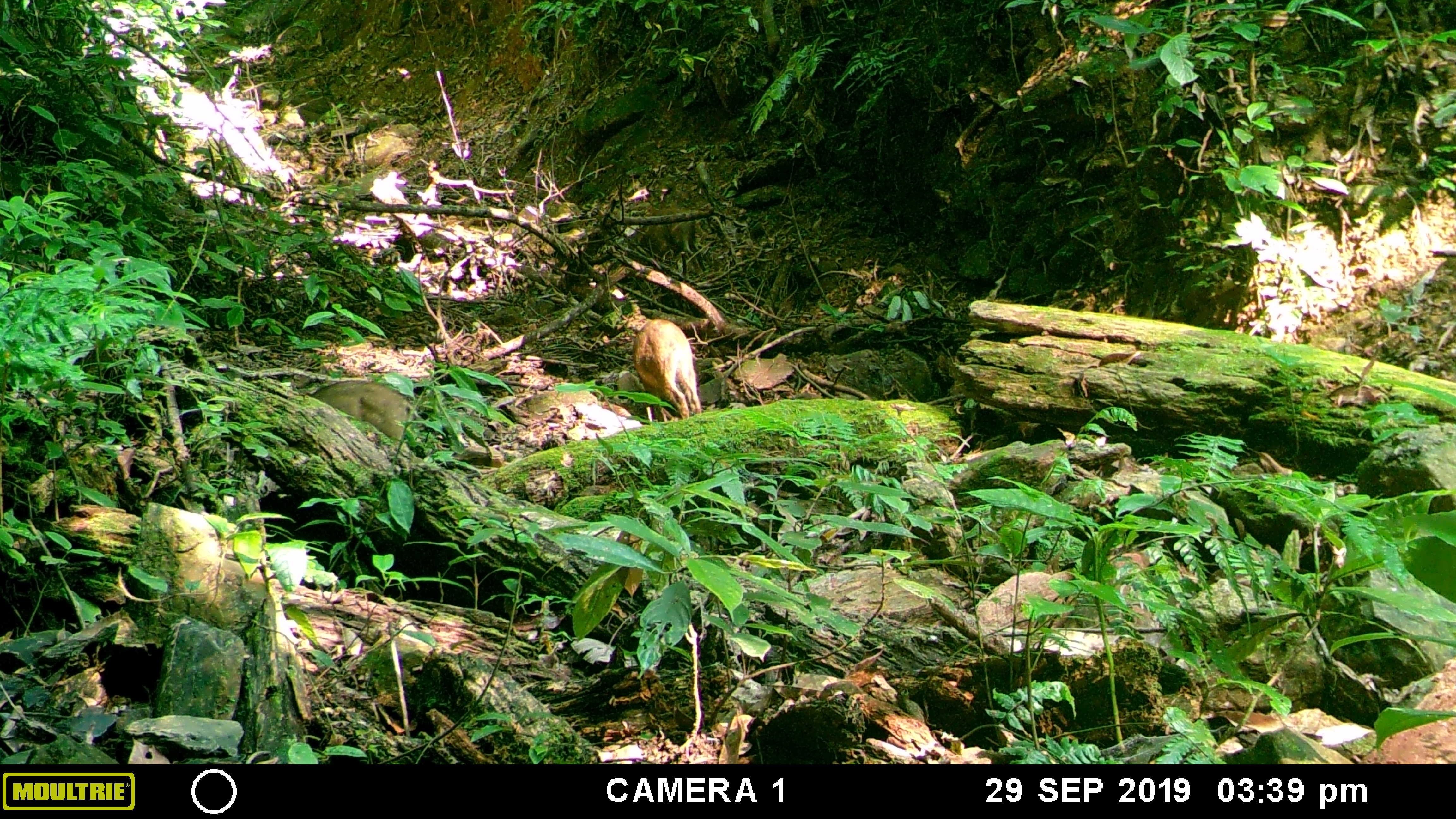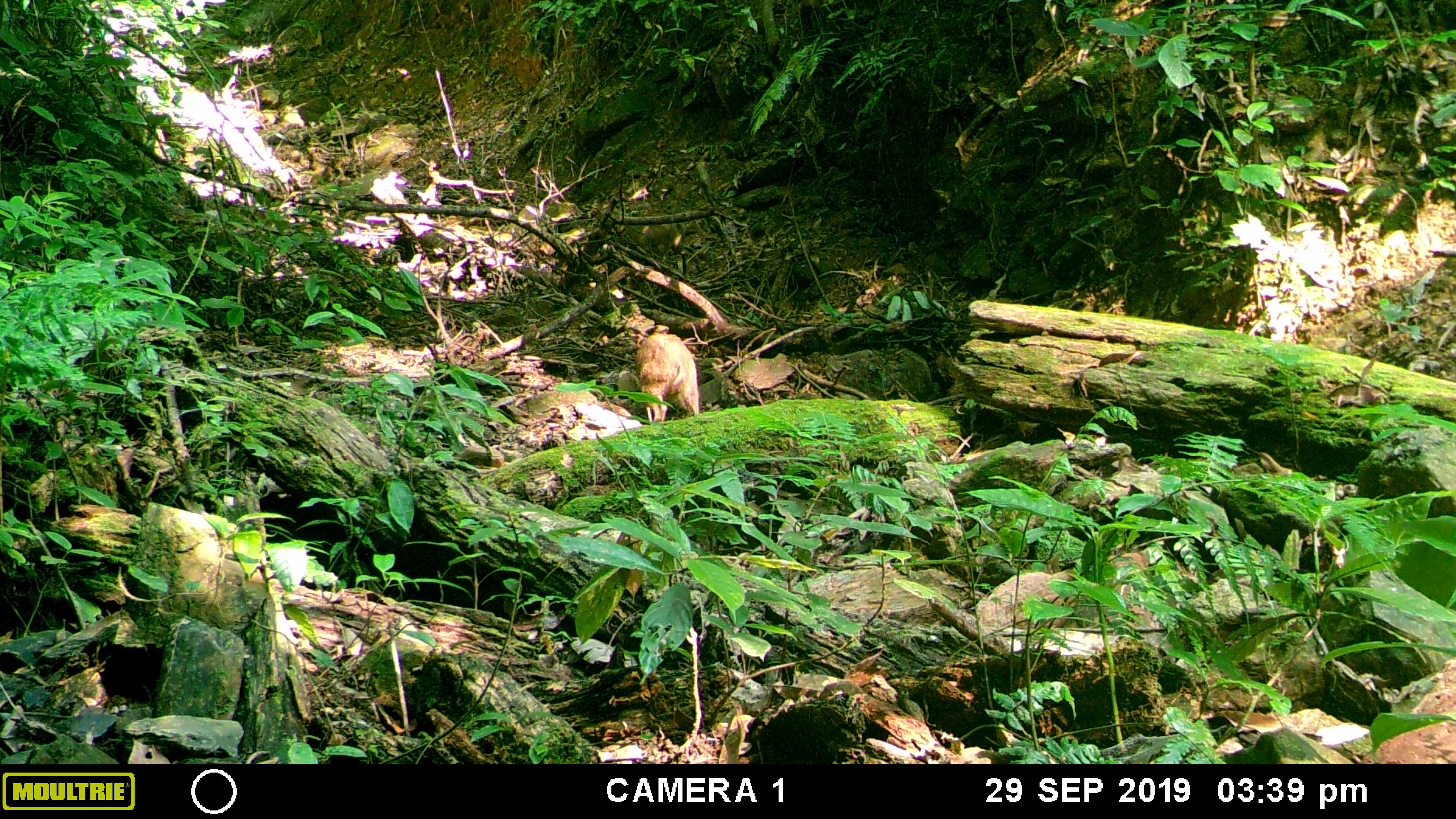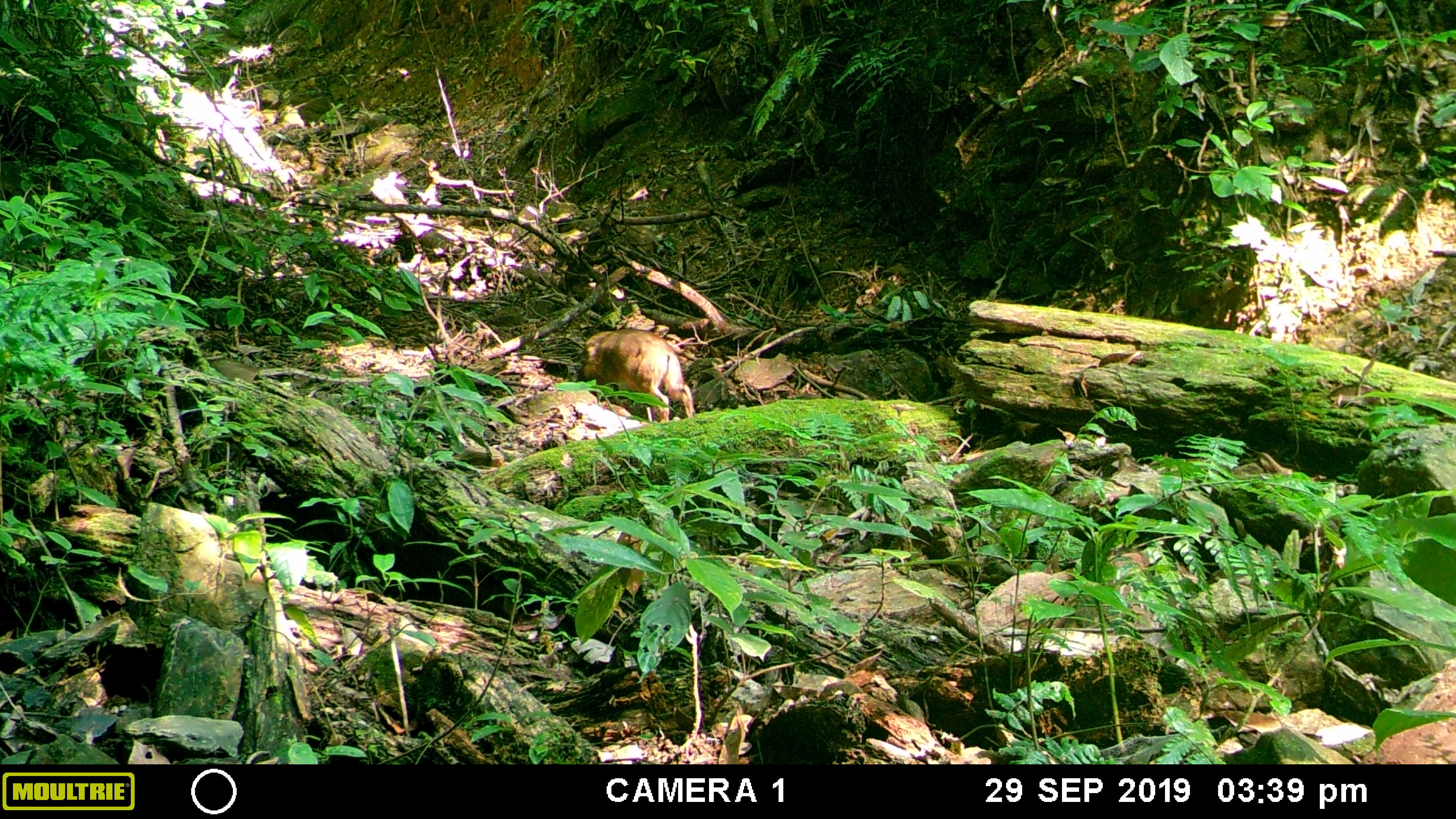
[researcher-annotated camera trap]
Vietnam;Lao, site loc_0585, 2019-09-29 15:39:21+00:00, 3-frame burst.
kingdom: Animalia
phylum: Chordata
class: Mammalia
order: Artiodactyla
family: Suidae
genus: Sus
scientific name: Sus scrofa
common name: eurasian wild pig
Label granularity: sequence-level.